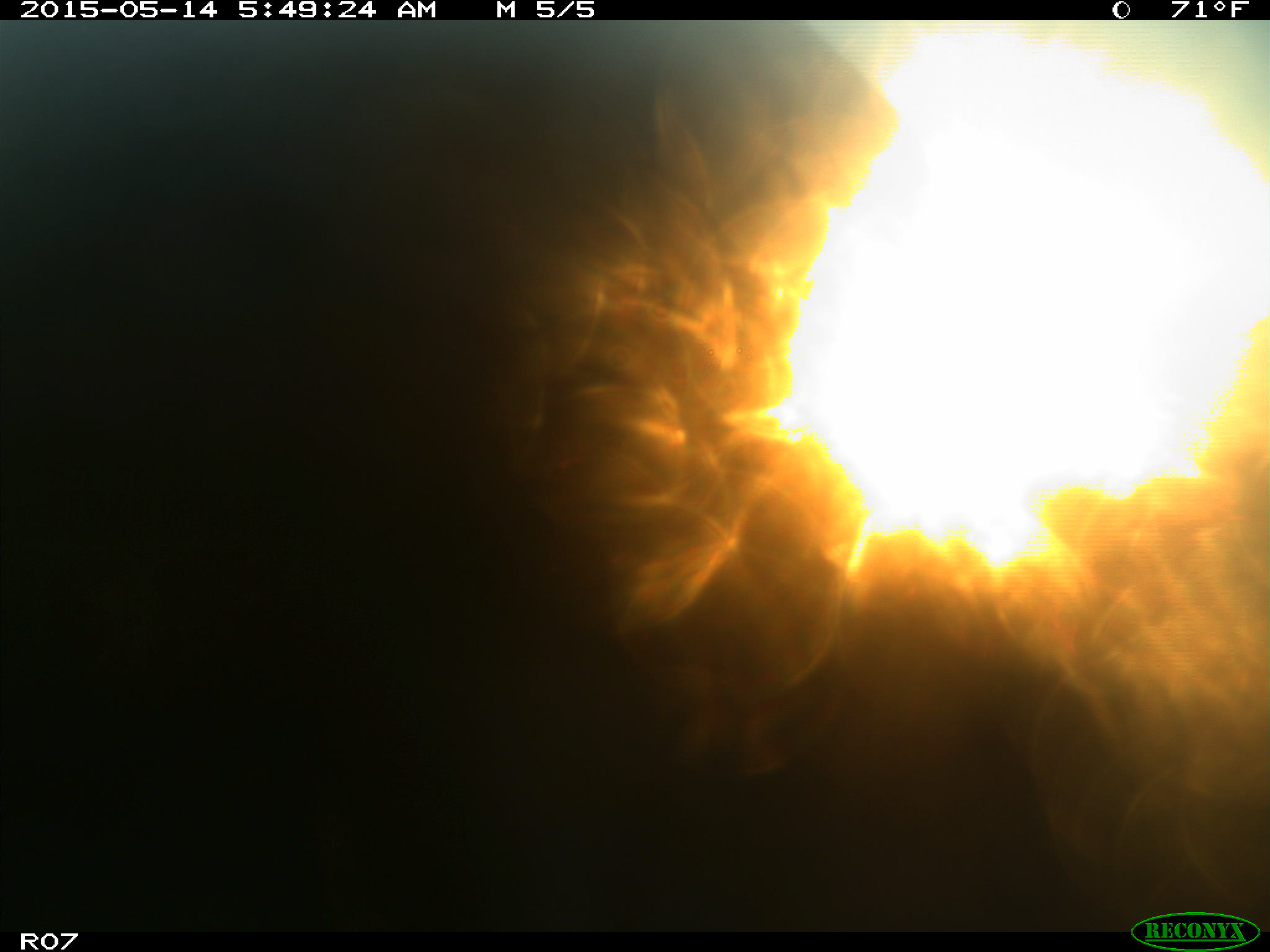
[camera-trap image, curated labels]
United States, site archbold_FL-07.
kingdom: Animalia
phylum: Chordata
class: Mammalia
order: Artiodactyla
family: Bovidae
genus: Bos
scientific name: Bos taurus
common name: domestic cow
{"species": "Bos taurus (domestic cow)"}